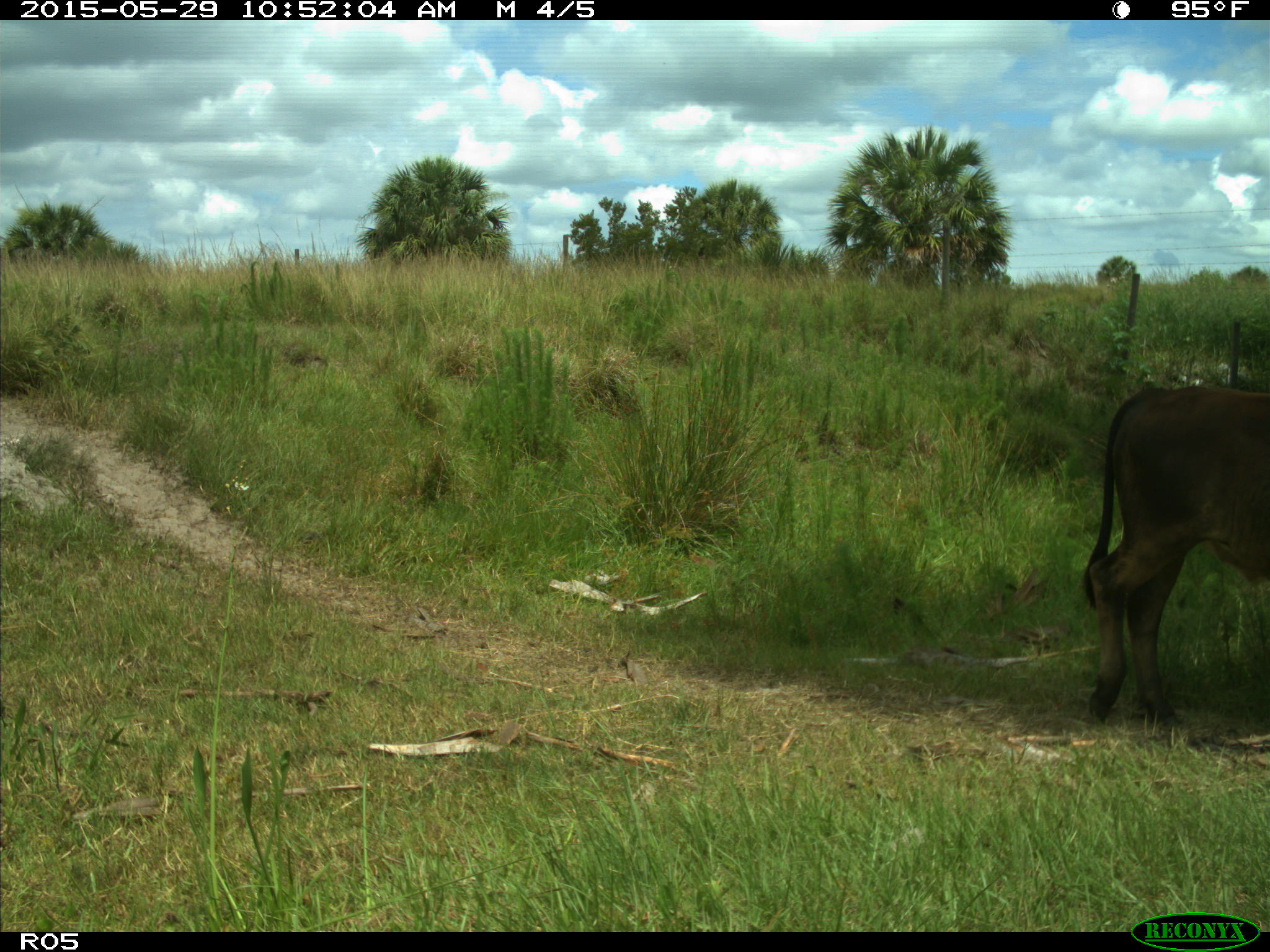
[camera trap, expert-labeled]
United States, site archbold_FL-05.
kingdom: Animalia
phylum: Chordata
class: Mammalia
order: Artiodactyla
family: Bovidae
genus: Bos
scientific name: Bos taurus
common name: domestic cow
Bos taurus (domestic cow).